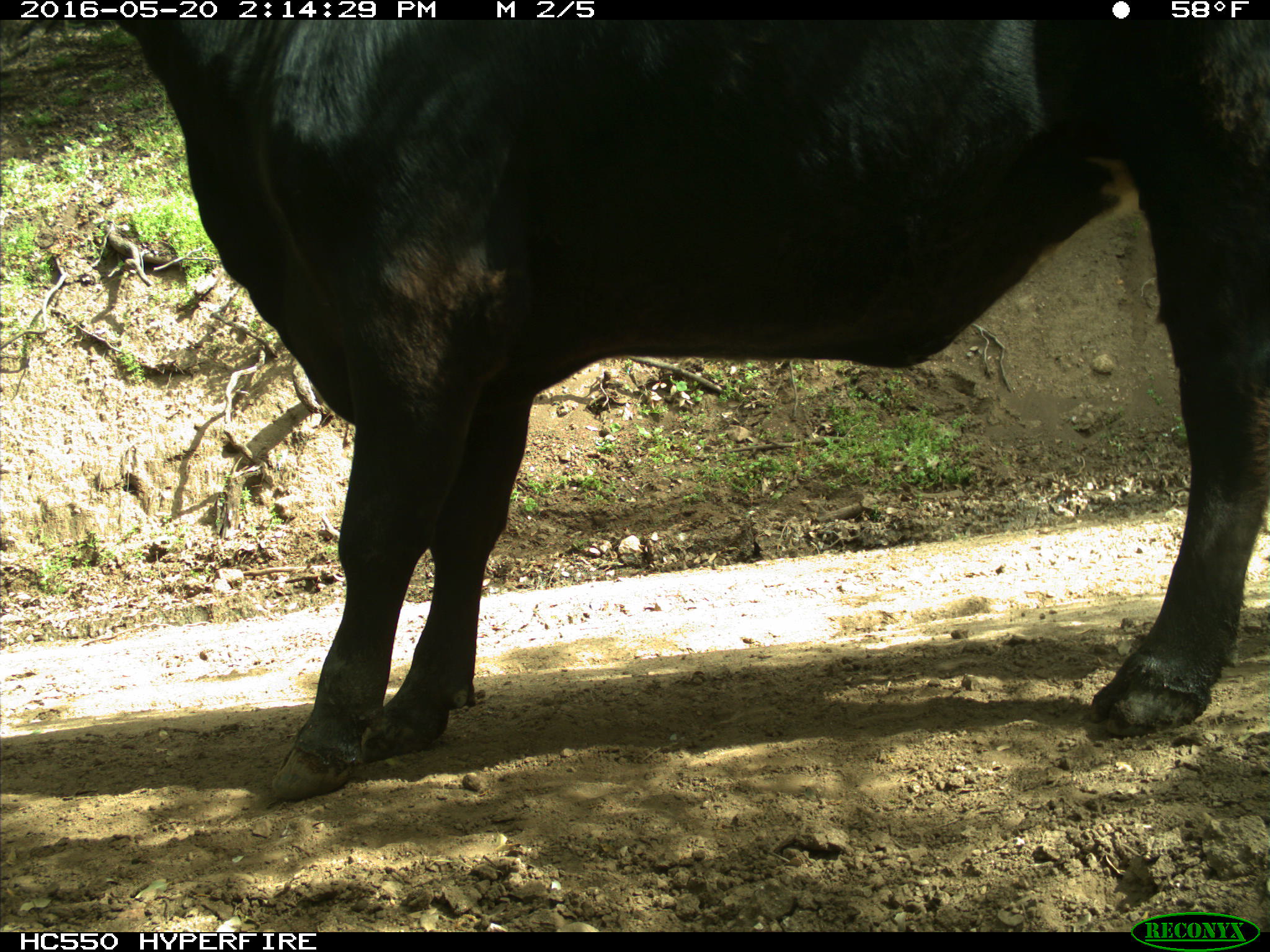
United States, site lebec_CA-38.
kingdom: Animalia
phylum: Chordata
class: Mammalia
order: Artiodactyla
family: Bovidae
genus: Bos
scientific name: Bos taurus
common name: domestic cow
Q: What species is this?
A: Bos taurus (domestic cow).